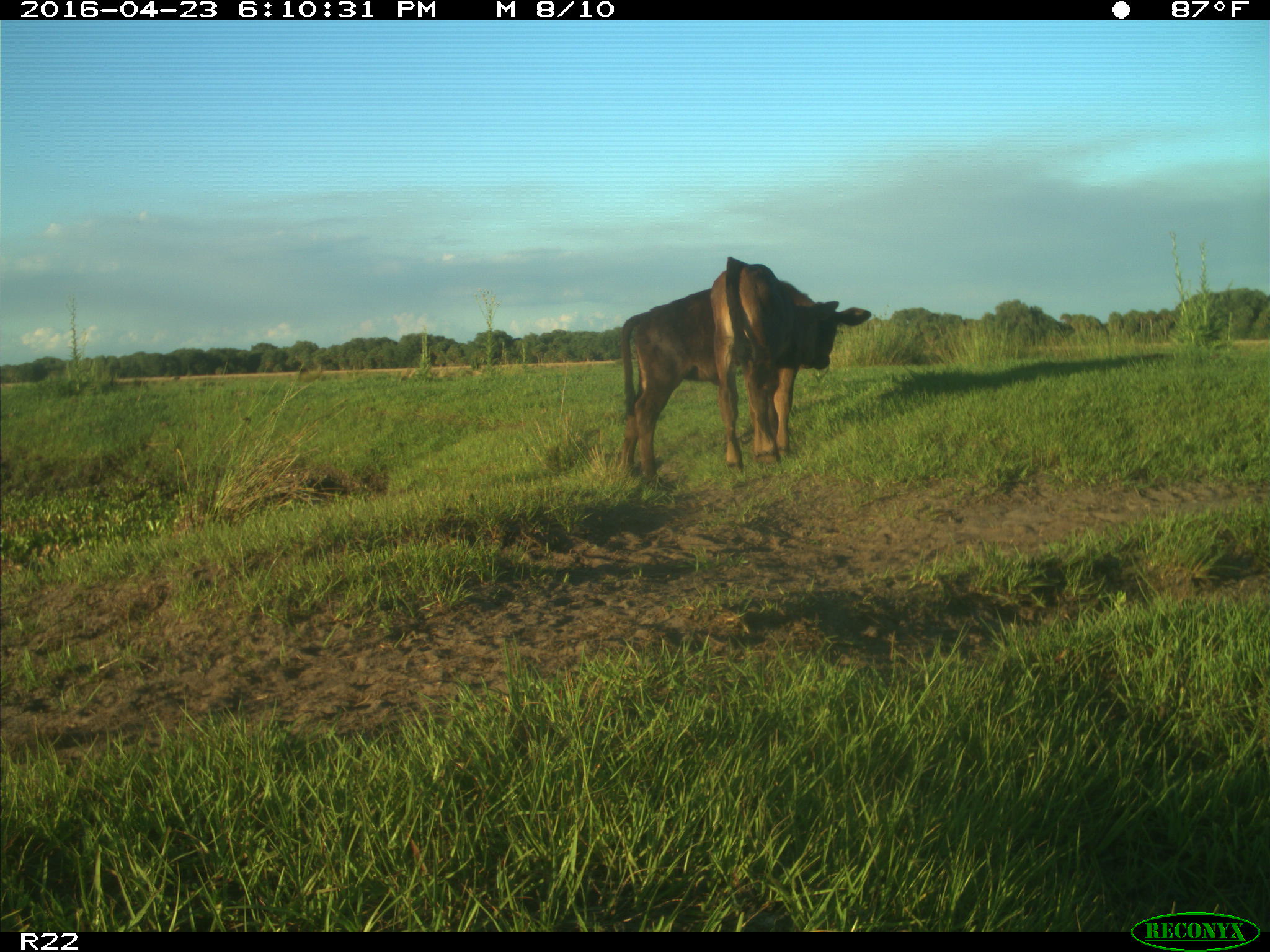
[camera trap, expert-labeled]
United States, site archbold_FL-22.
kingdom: Animalia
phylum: Chordata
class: Mammalia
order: Artiodactyla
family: Bovidae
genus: Bos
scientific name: Bos taurus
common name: domestic cow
Bos taurus (domestic cow).